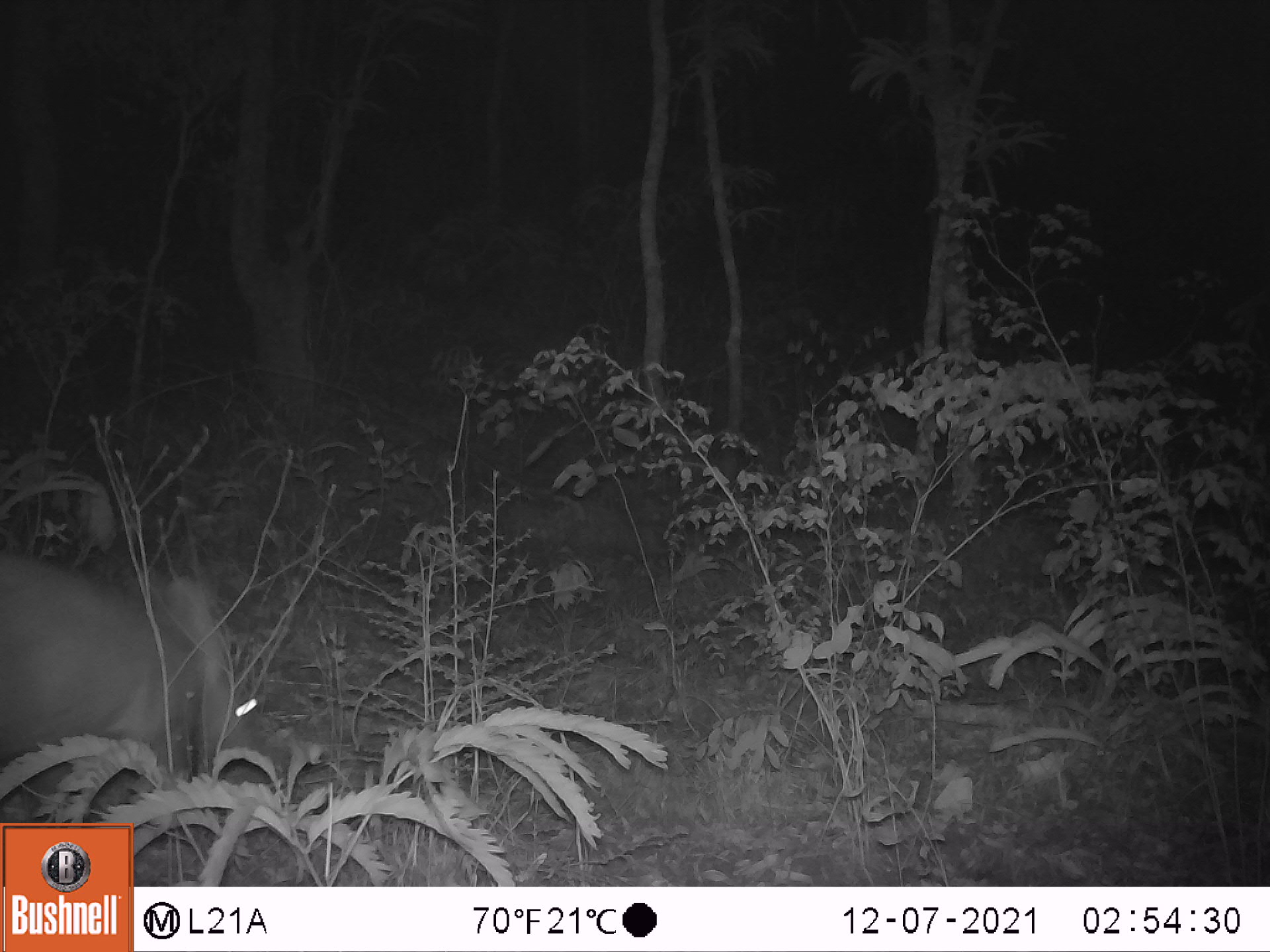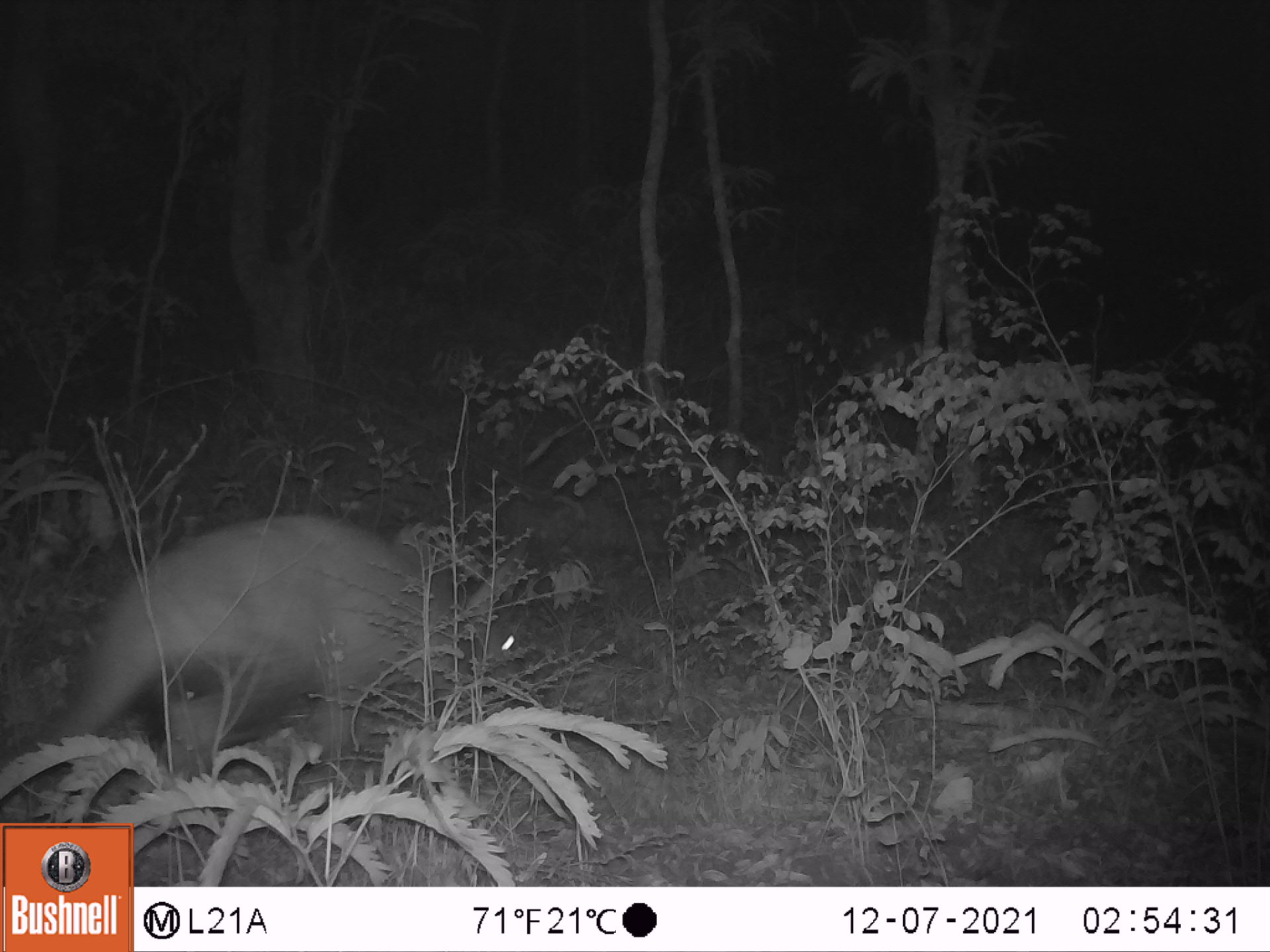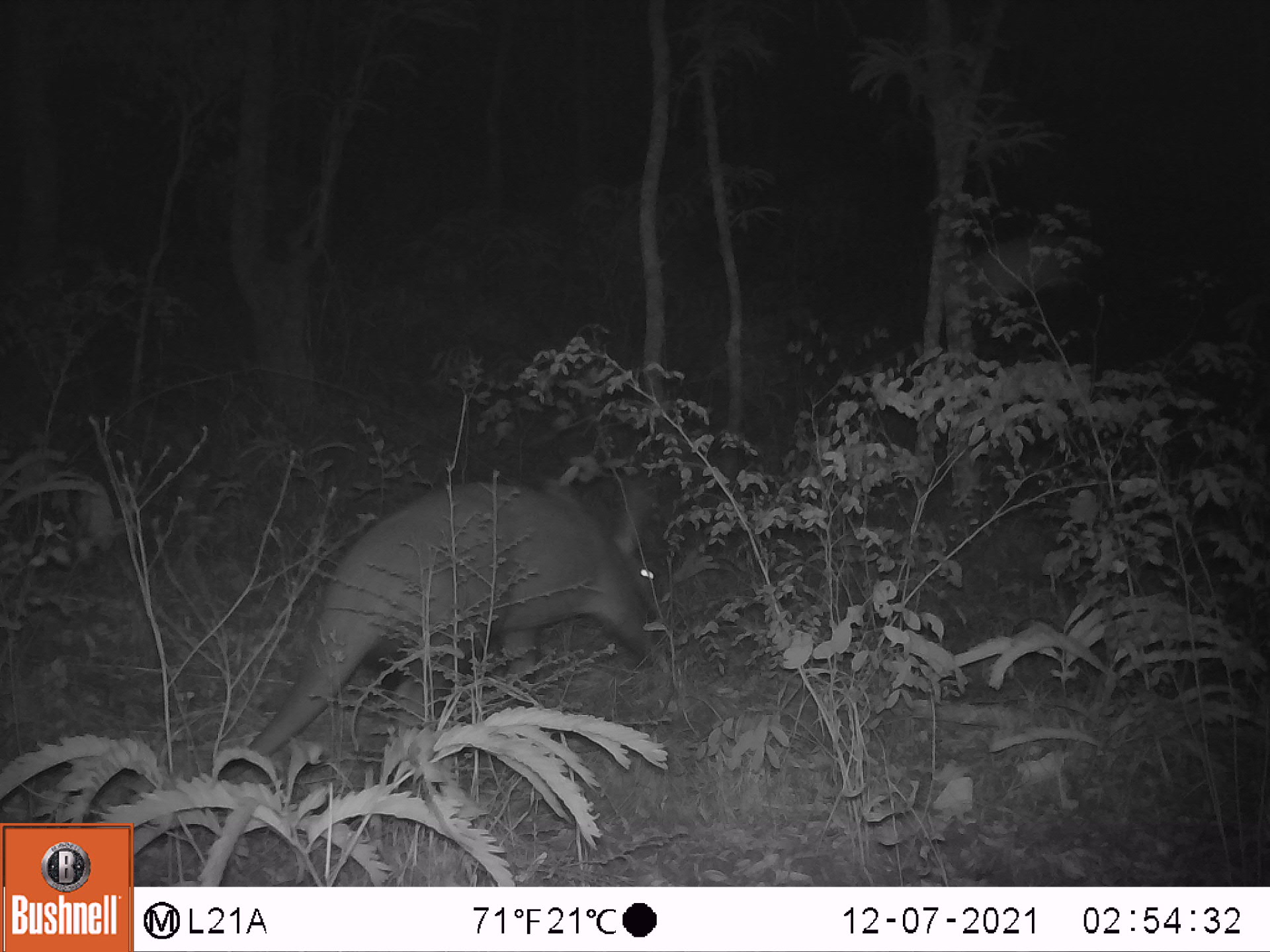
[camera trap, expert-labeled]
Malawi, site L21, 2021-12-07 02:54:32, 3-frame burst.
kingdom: Animalia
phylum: Chordata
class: Mammalia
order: Tubulidentata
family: Orycteropodidae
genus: Orycteropus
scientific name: Orycteropus afer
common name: aardvark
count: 1